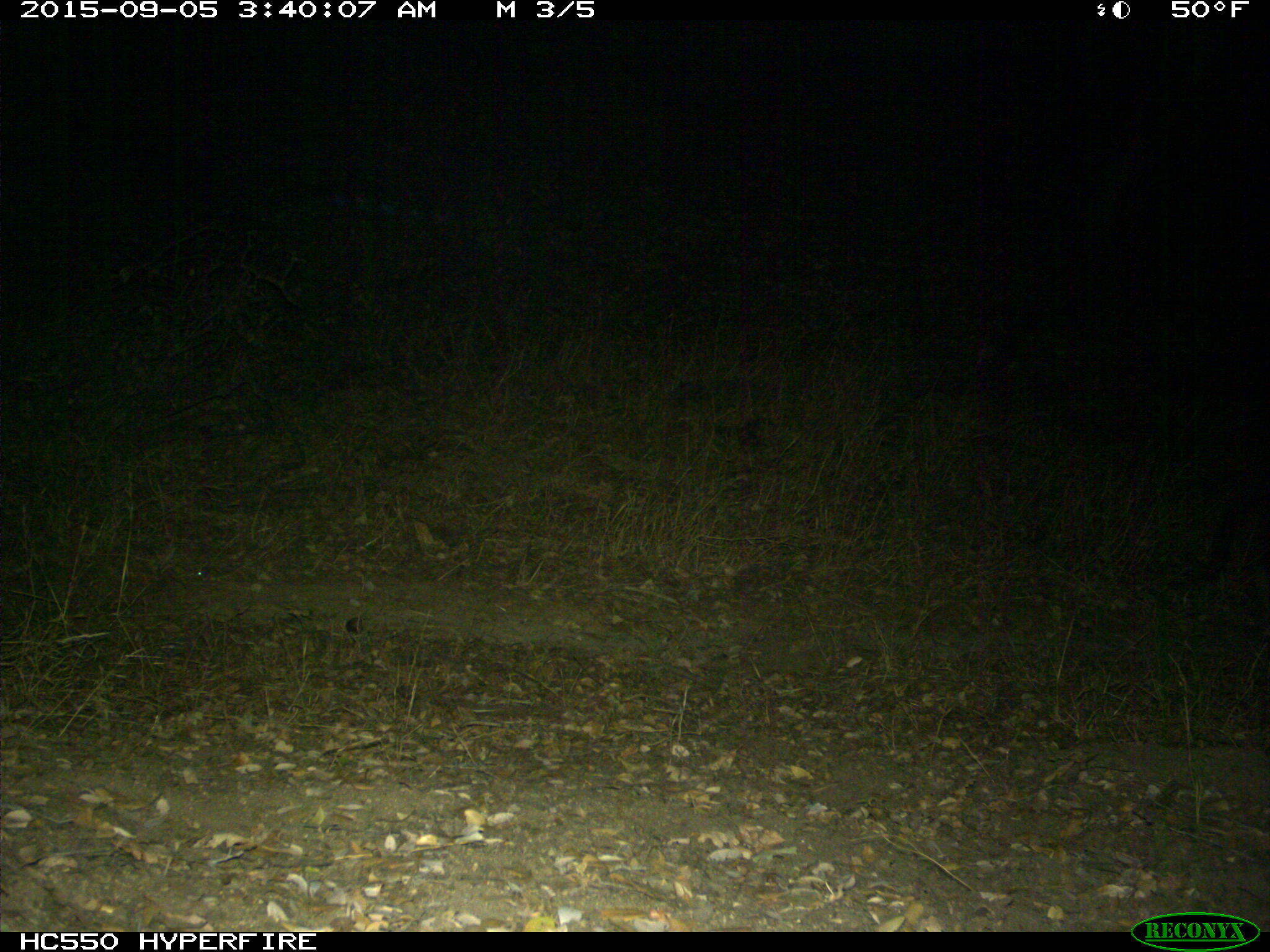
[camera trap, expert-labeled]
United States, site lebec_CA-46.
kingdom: Animalia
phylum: Chordata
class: Mammalia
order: Artiodactyla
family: Suidae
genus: Sus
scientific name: Sus scrofa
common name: wild boar